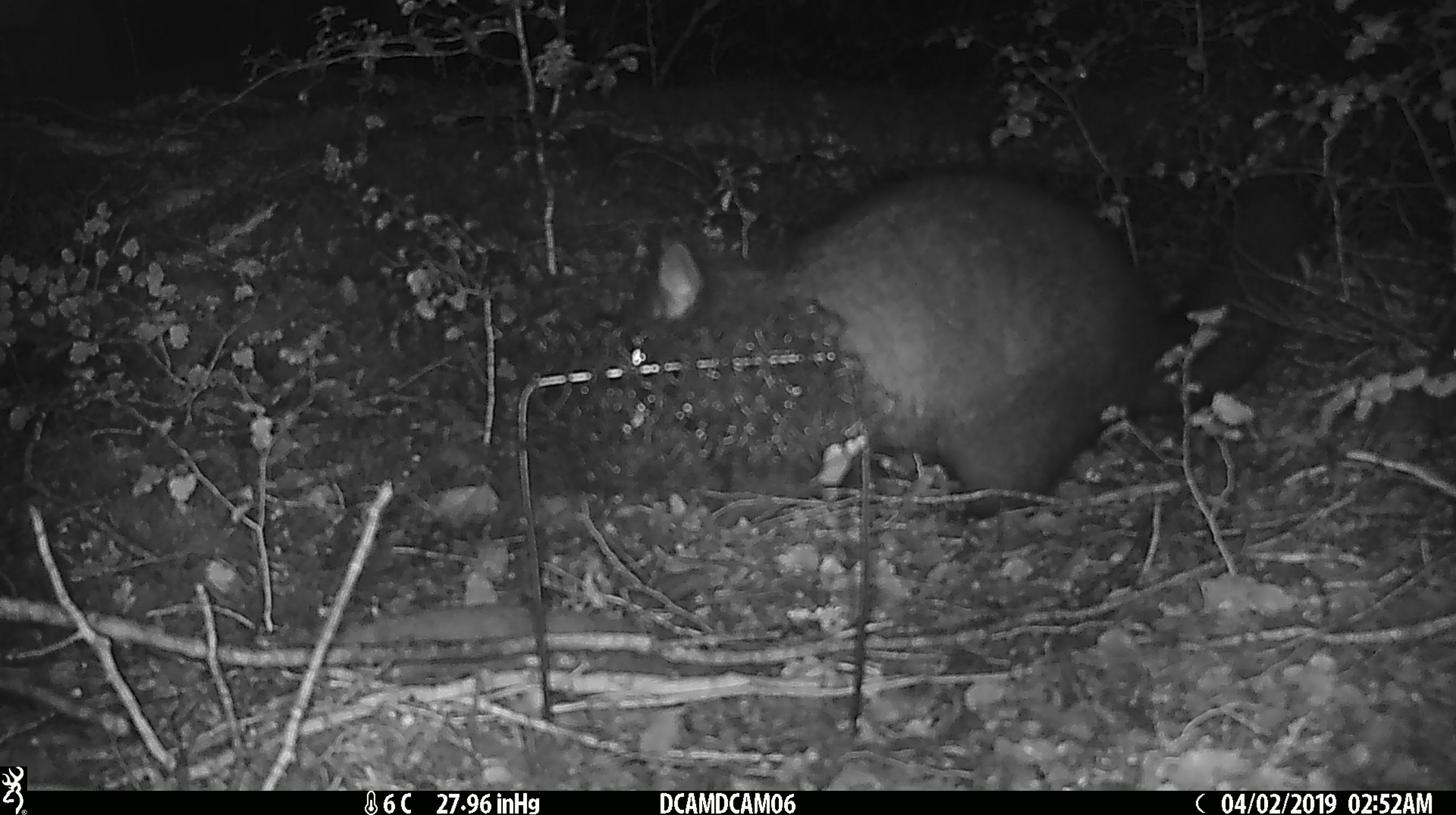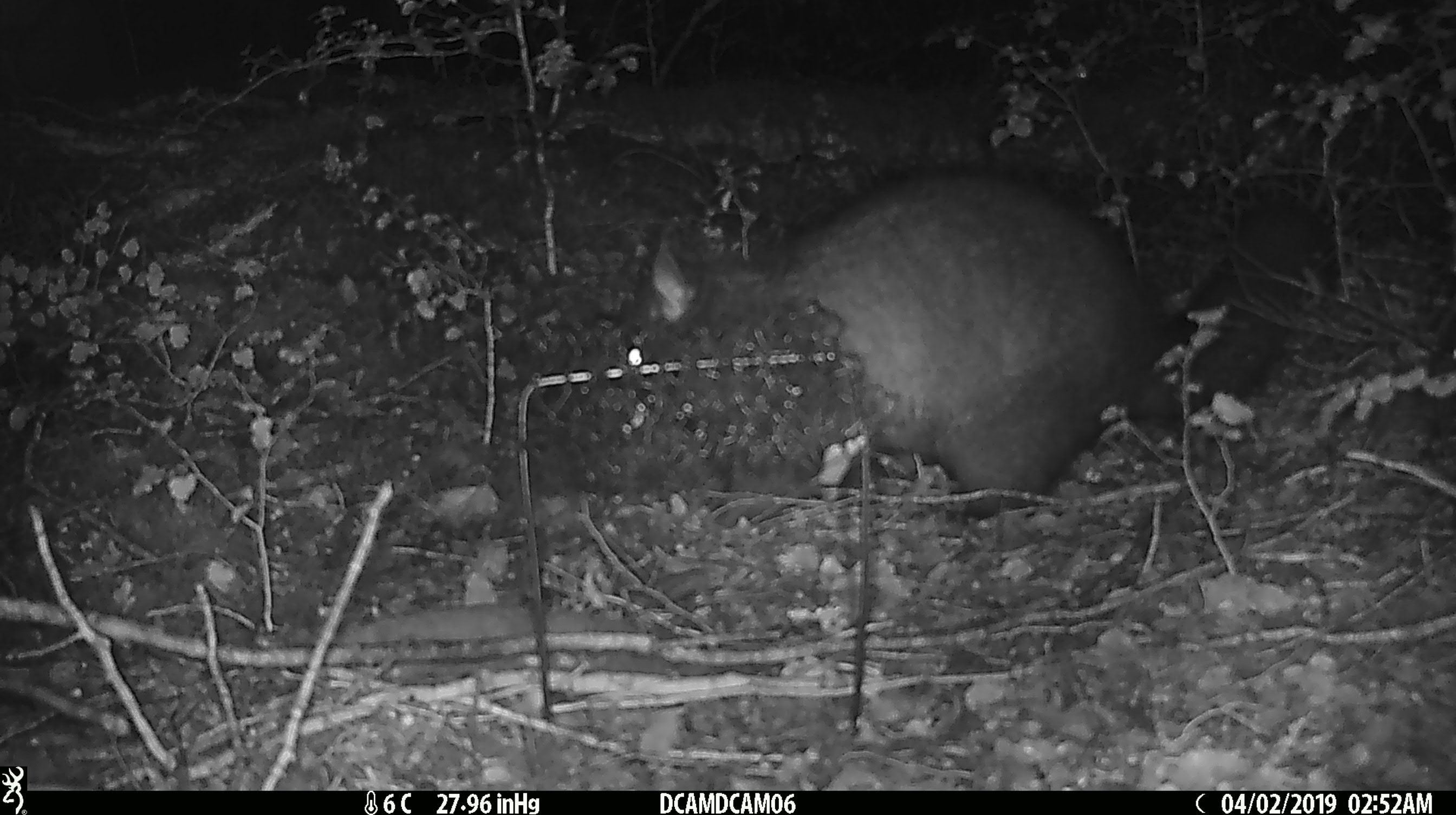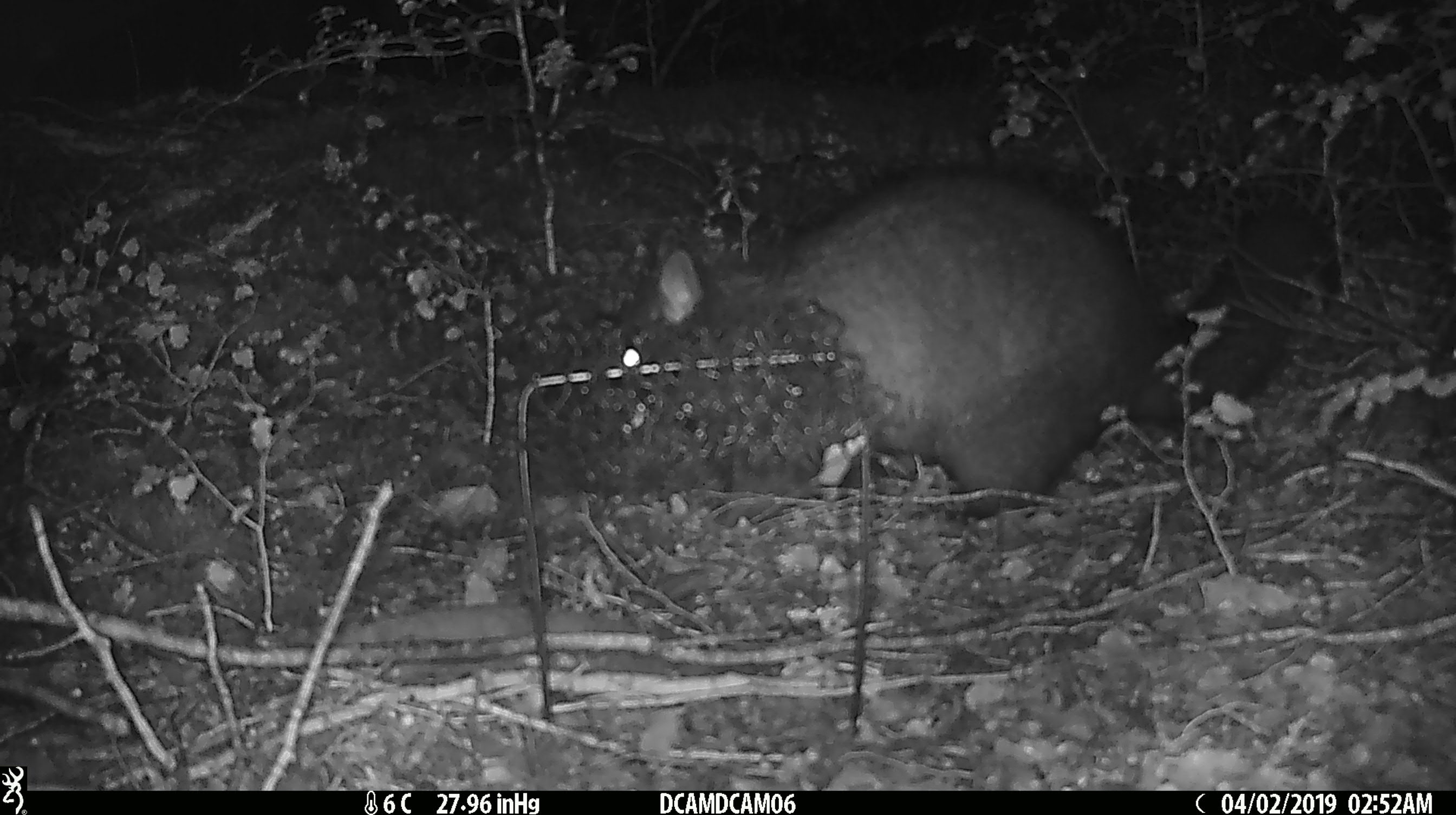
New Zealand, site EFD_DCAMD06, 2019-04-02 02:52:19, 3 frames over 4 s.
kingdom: Animalia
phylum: Chordata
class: Mammalia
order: Diprotodontia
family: Phalangeridae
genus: Trichosurus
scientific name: Trichosurus vulpecula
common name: common brushtail possum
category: possum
Possum (common brushtail possum) (Trichosurus vulpecula).